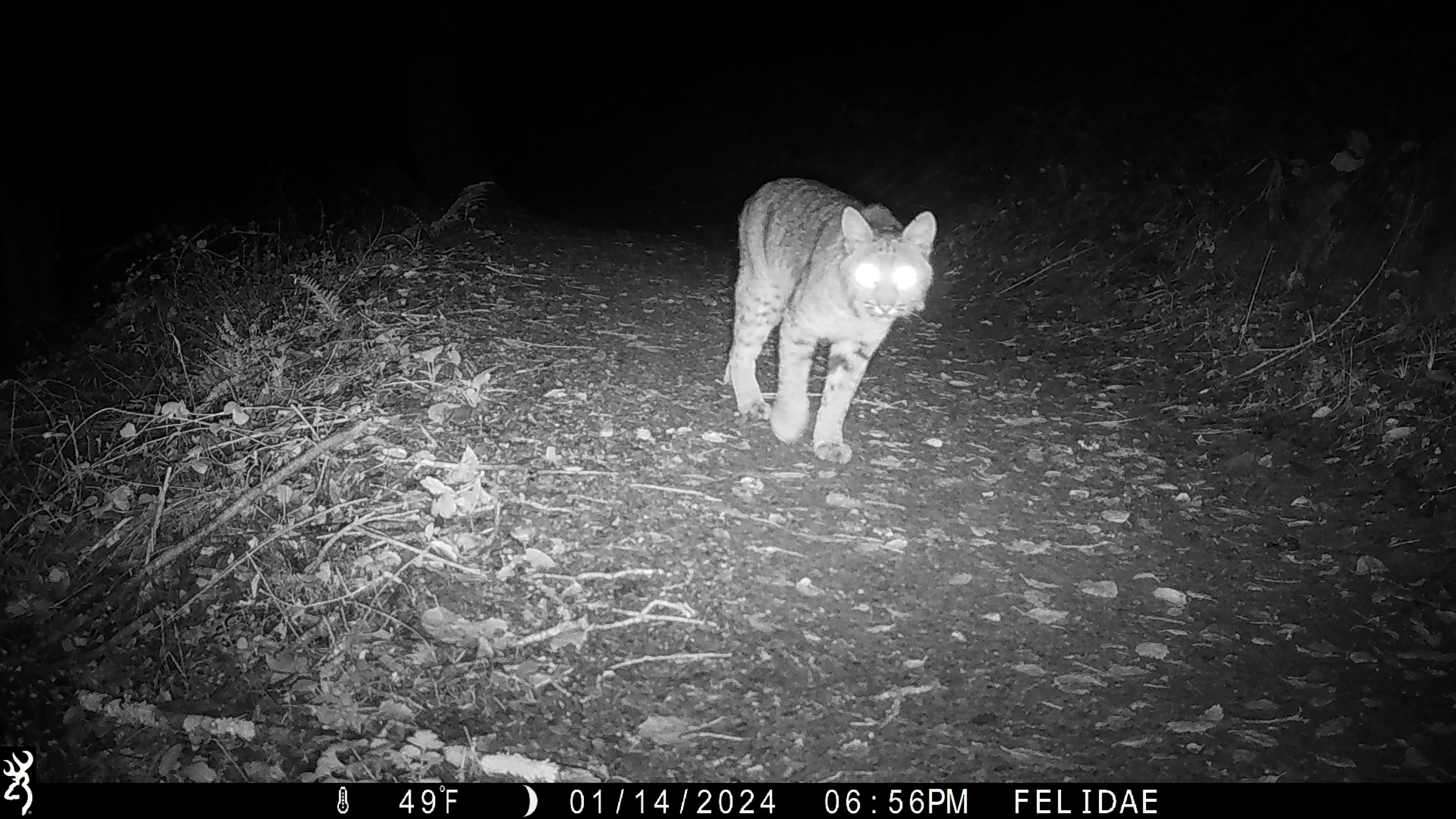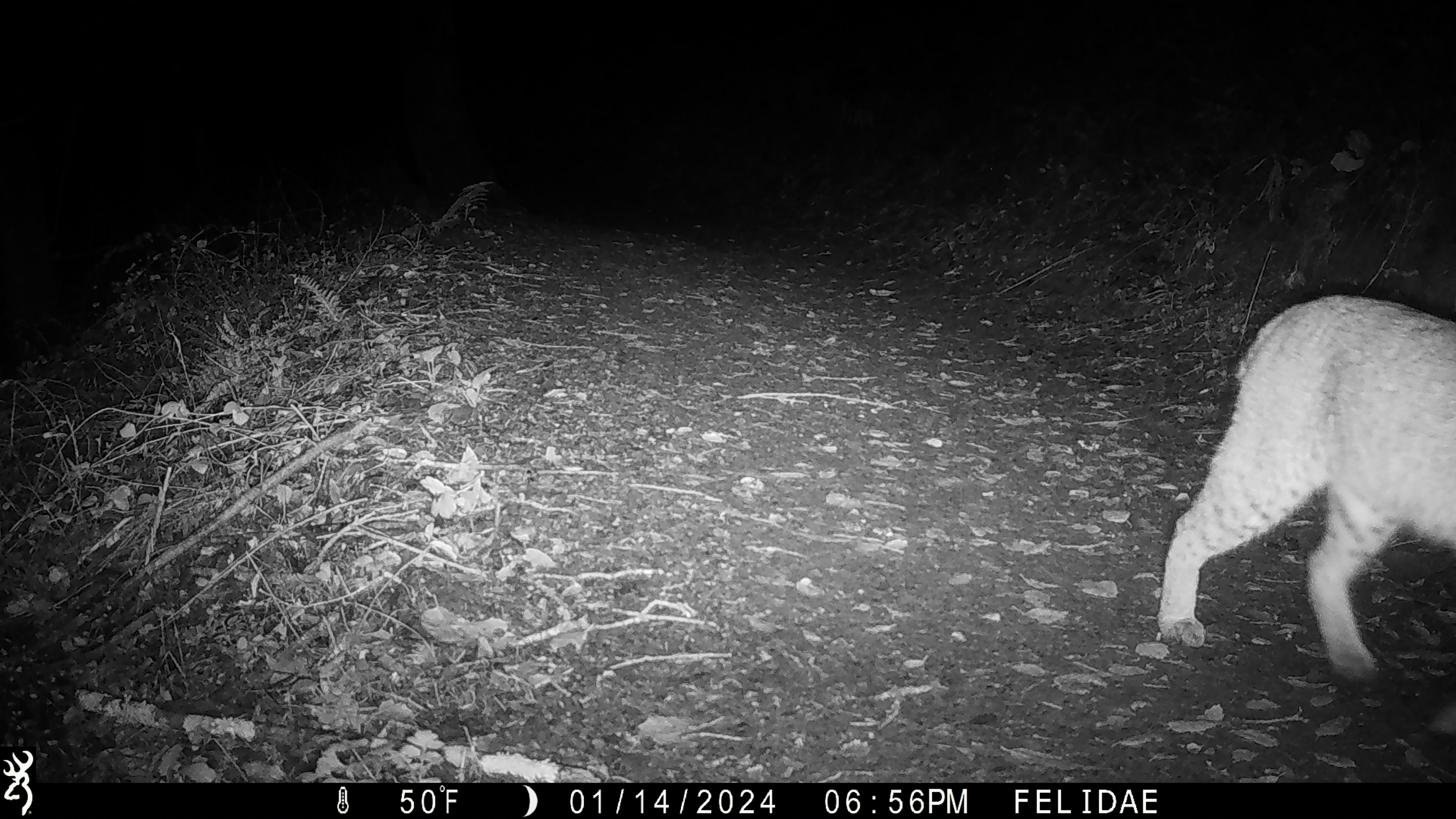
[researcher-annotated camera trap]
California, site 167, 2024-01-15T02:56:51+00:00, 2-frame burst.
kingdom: Animalia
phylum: Chordata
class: Mammalia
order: Carnivora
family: Felidae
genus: Lynx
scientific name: Lynx rufus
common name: bobcat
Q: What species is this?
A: Bobcat (Lynx rufus).